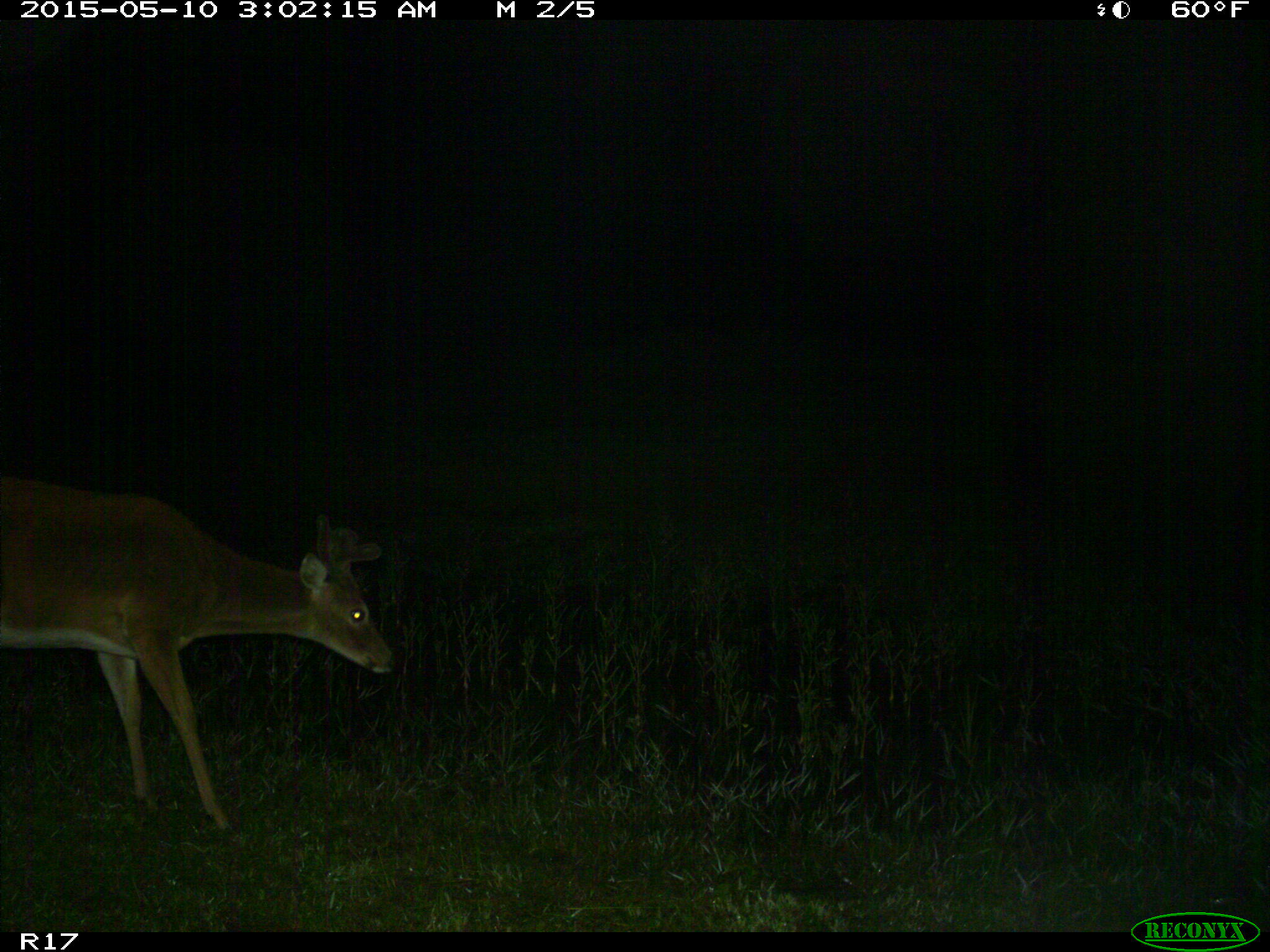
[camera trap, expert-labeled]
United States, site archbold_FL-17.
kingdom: Animalia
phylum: Chordata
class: Mammalia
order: Artiodactyla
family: Cervidae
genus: Odocoileus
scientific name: Odocoileus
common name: deer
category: unidentified deer